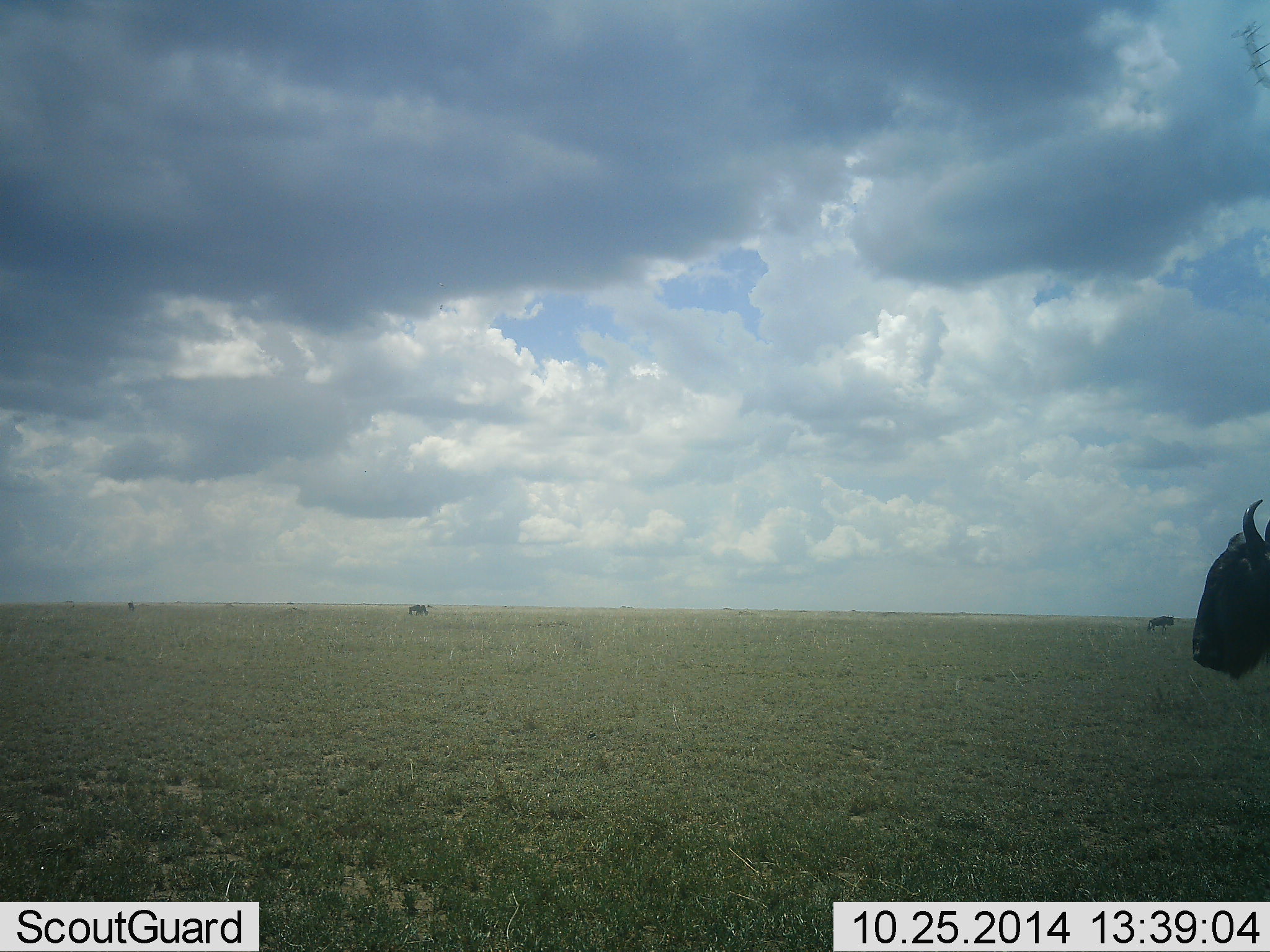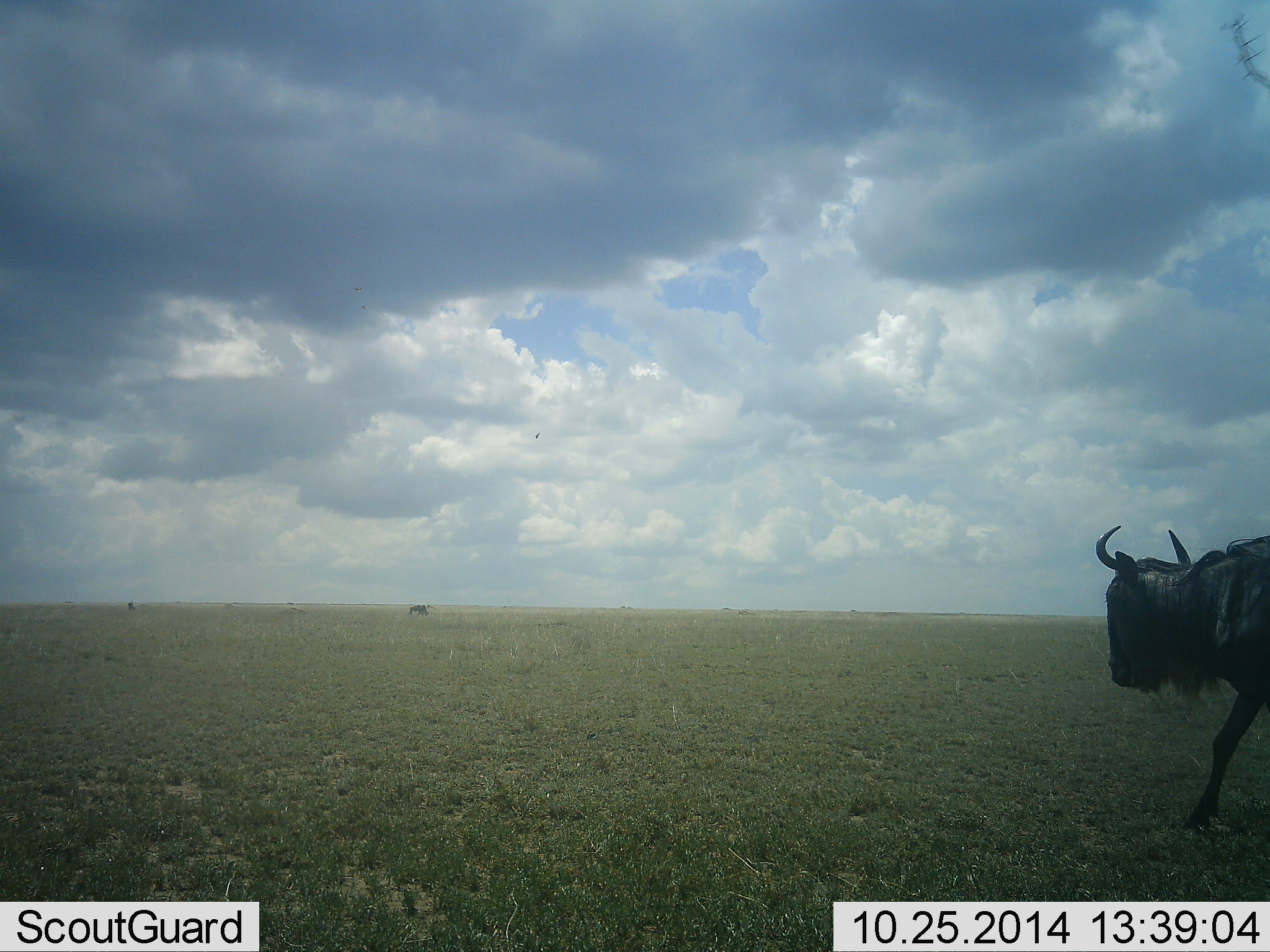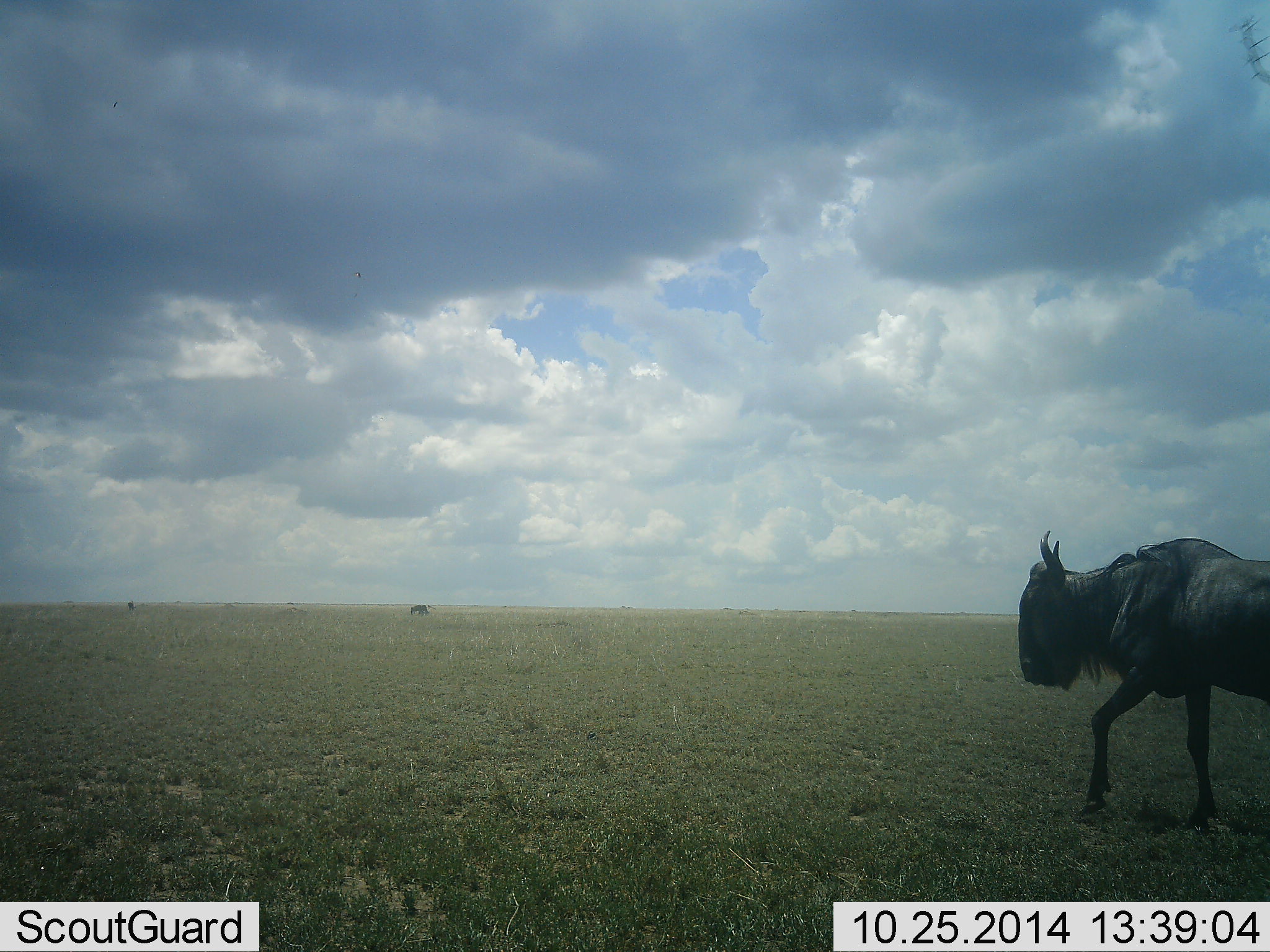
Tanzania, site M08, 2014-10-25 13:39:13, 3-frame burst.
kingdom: Animalia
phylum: Chordata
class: Mammalia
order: Artiodactyla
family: Bovidae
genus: Connochaetes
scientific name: Connochaetes taurinus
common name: blue wildebeest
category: wildebeest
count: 3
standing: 20%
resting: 0%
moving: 100%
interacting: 0%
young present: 0%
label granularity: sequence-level